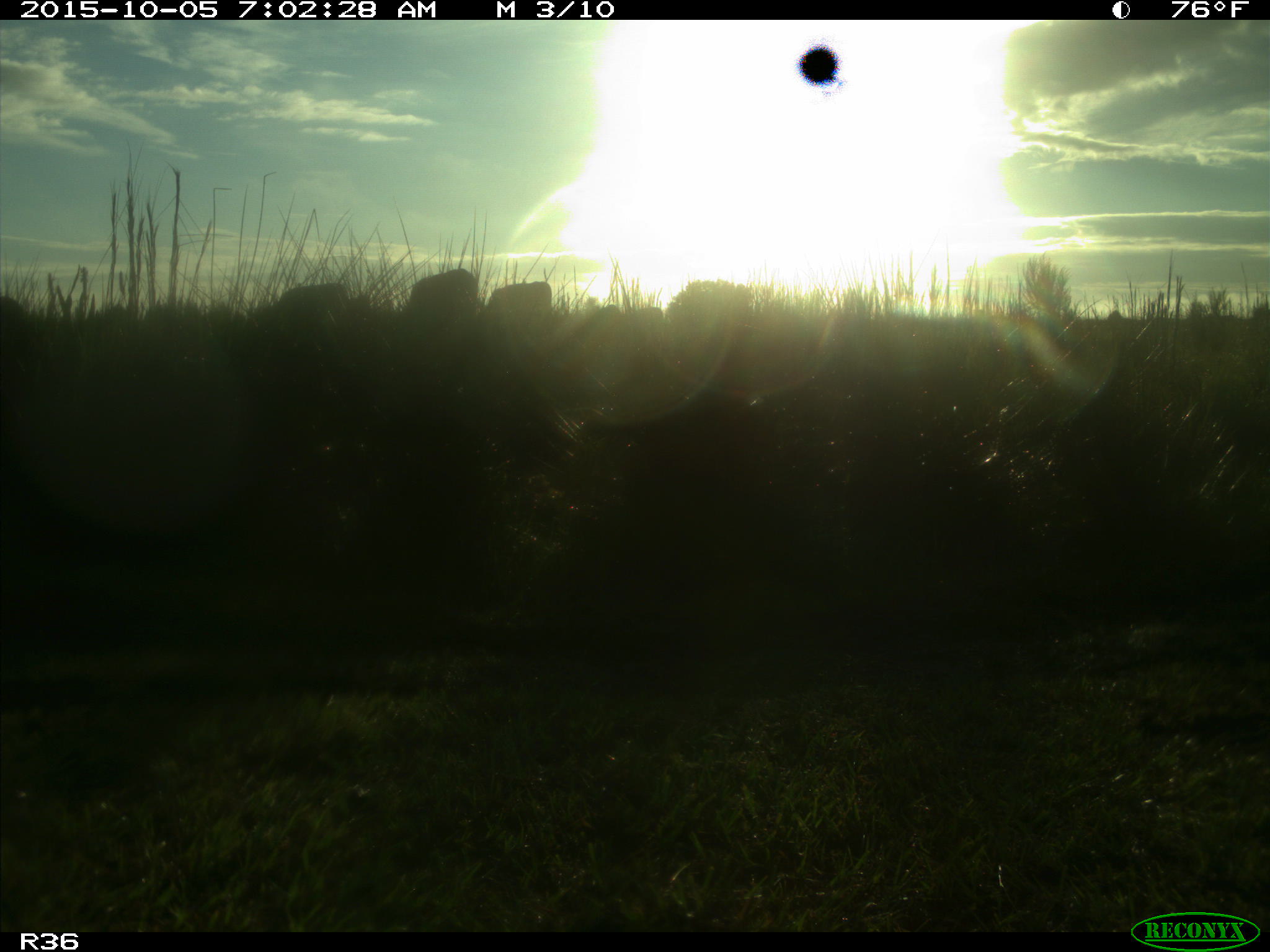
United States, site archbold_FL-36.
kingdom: Animalia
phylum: Chordata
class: Mammalia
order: Artiodactyla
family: Bovidae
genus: Bos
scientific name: Bos taurus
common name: domestic cow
Bos taurus (domestic cow).